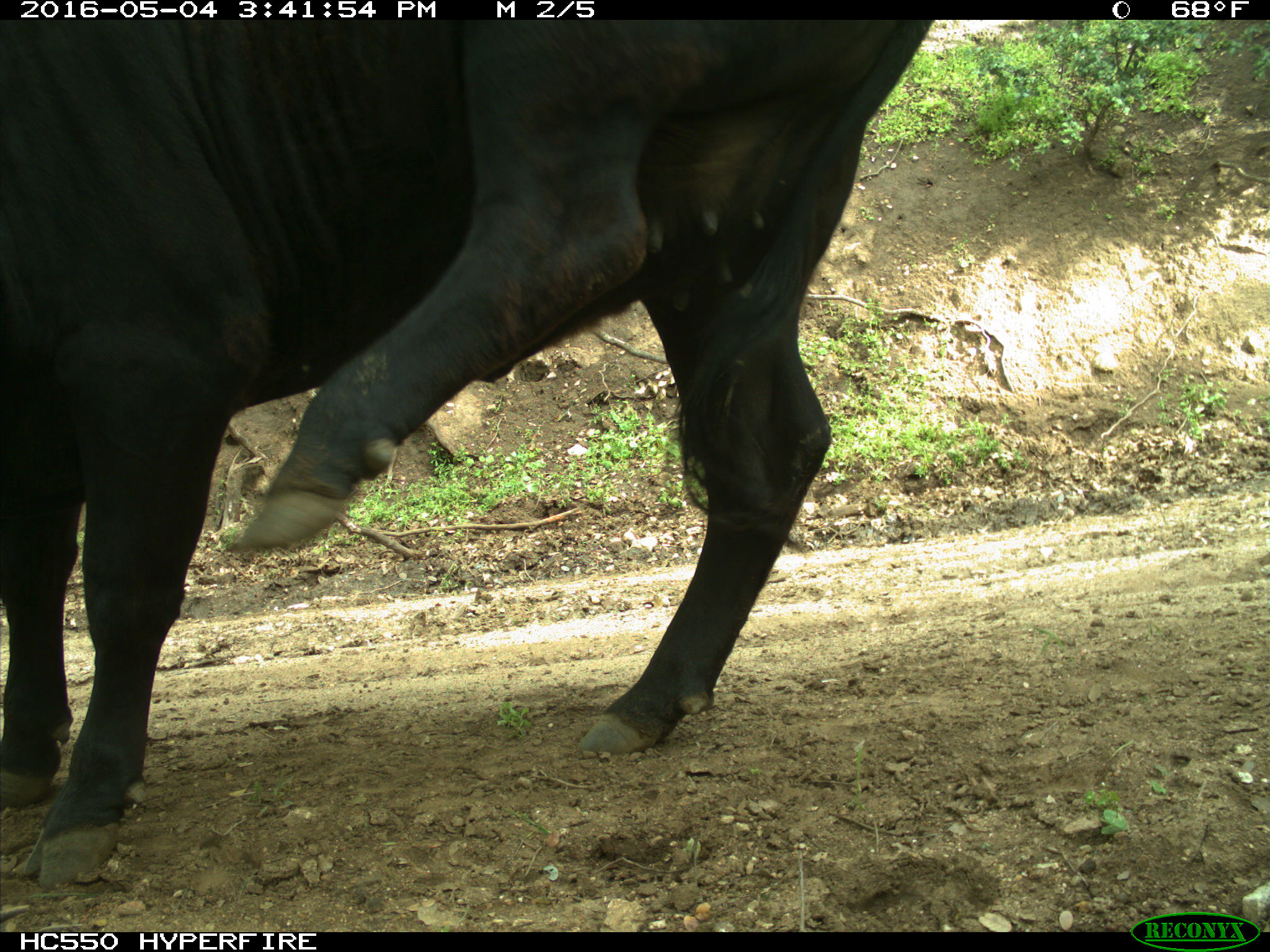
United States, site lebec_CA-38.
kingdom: Animalia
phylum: Chordata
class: Mammalia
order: Artiodactyla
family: Bovidae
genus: Bos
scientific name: Bos taurus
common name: domestic cow